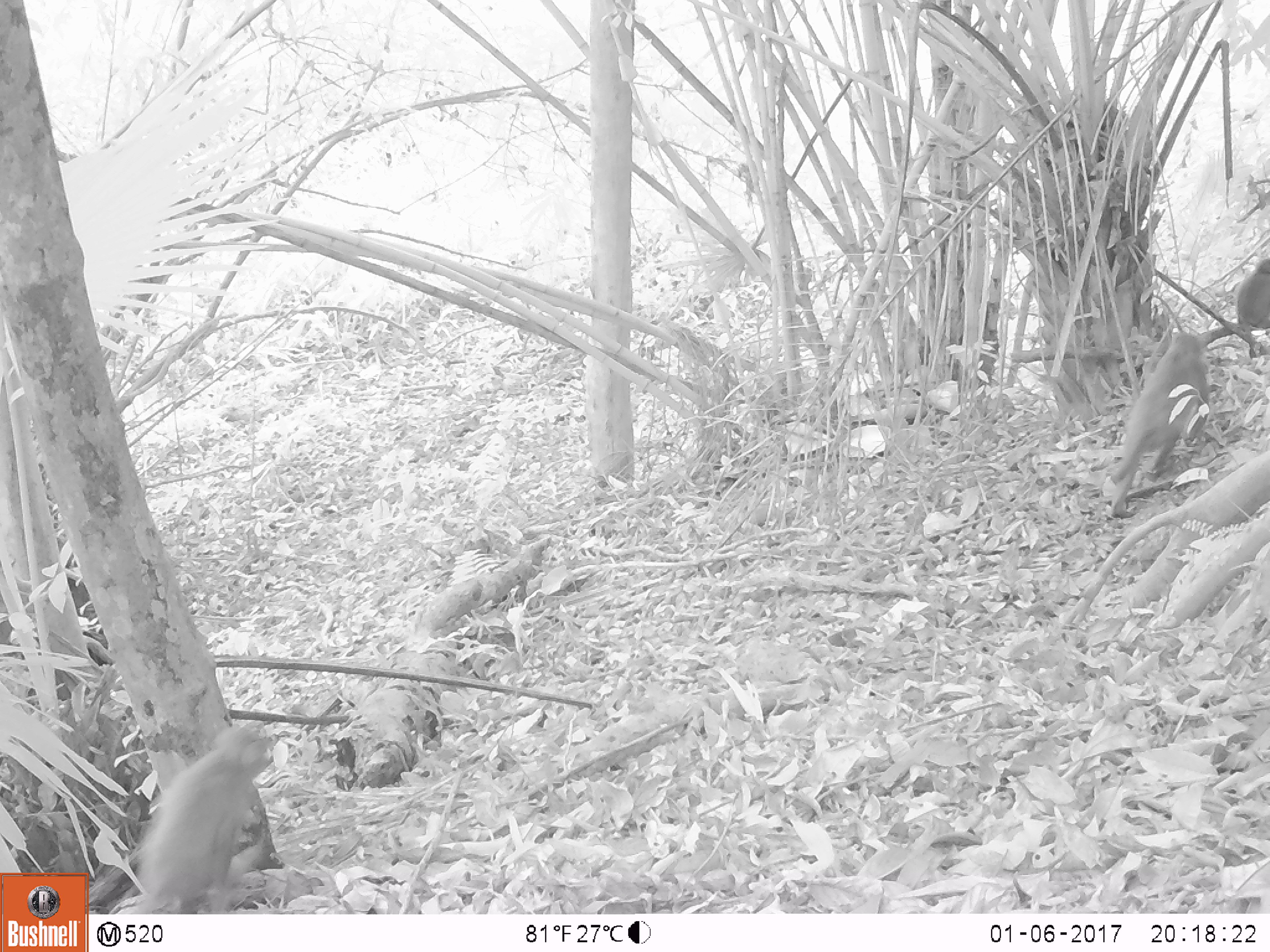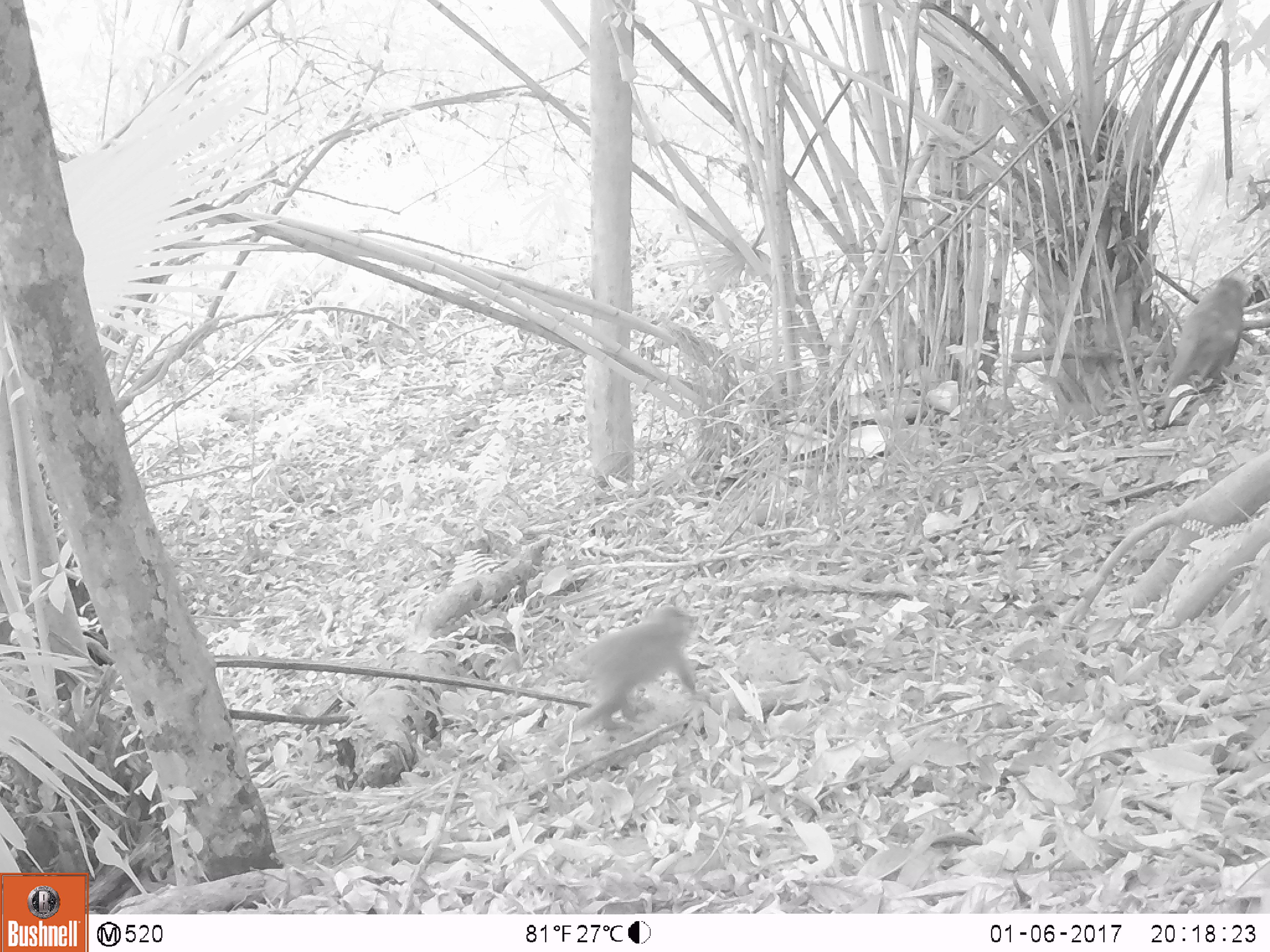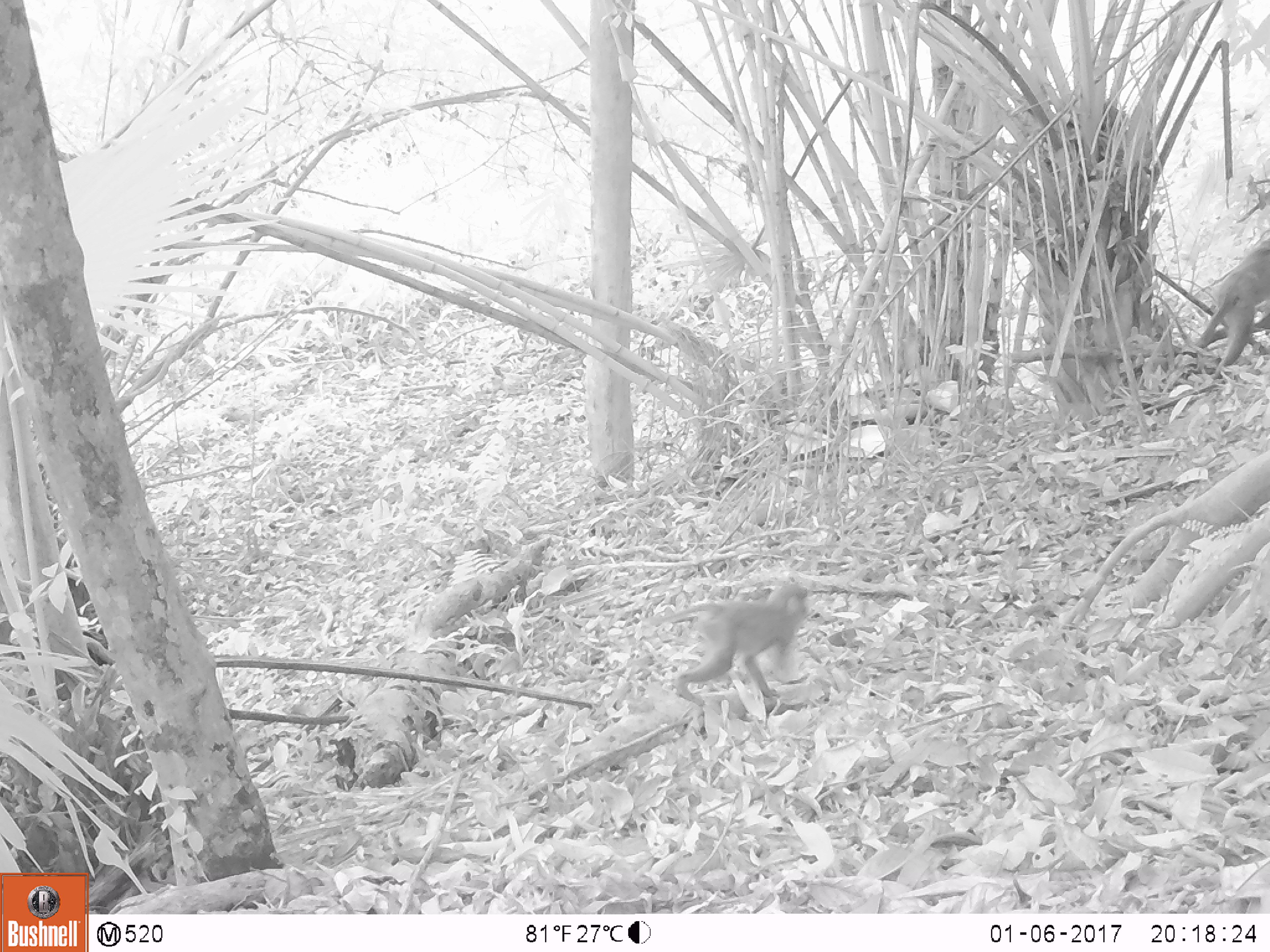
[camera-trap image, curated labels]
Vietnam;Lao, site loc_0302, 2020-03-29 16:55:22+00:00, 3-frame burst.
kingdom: Animalia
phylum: Chordata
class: Mammalia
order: Primates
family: Cercopithecidae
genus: Macaca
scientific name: Macaca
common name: macaques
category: assam or rhesus macaque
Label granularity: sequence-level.